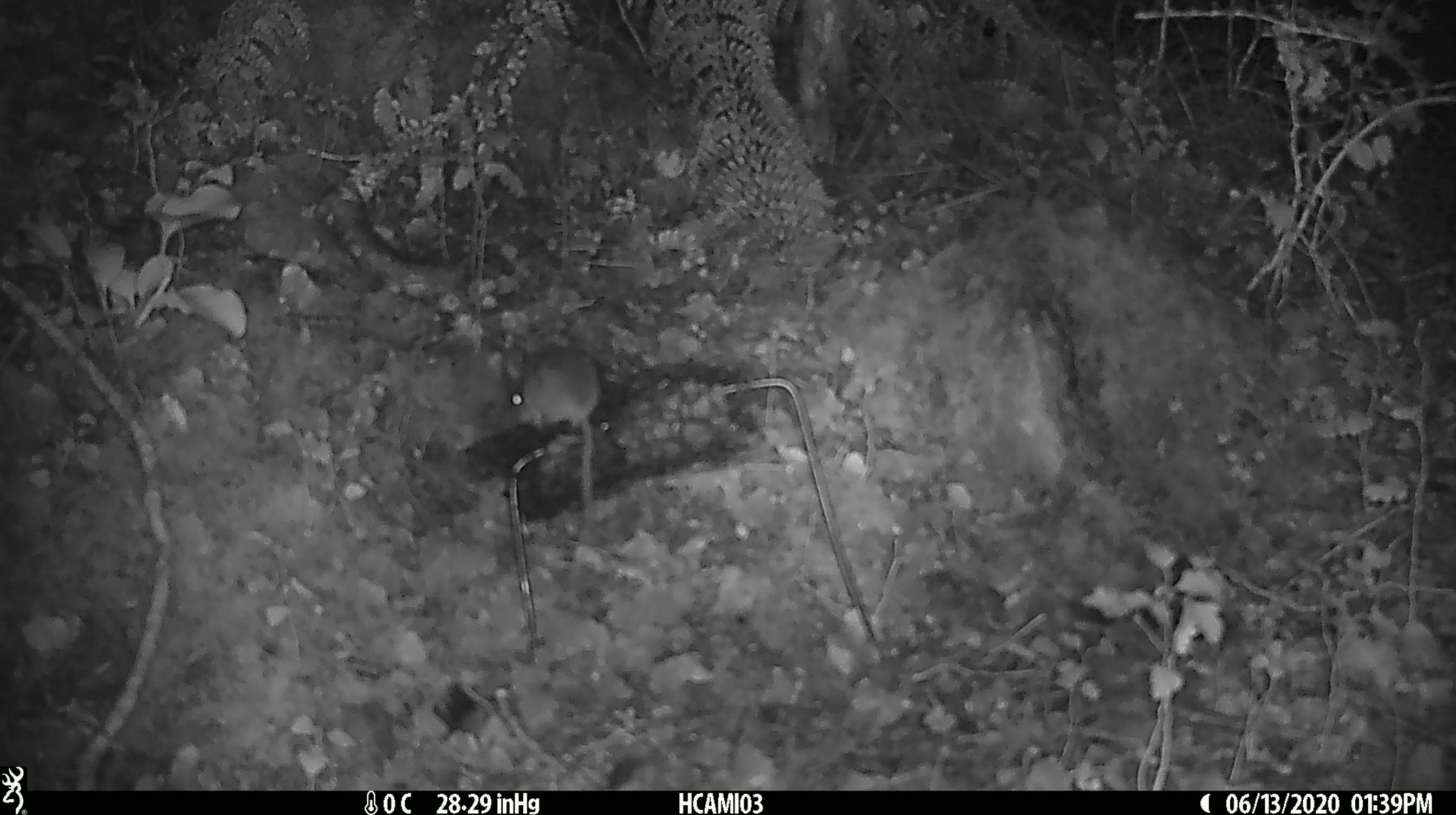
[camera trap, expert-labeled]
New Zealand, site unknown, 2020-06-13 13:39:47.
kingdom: Animalia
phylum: Chordata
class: Mammalia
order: Rodentia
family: Muridae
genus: Mus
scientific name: Mus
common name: mouse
Mouse (Mus).